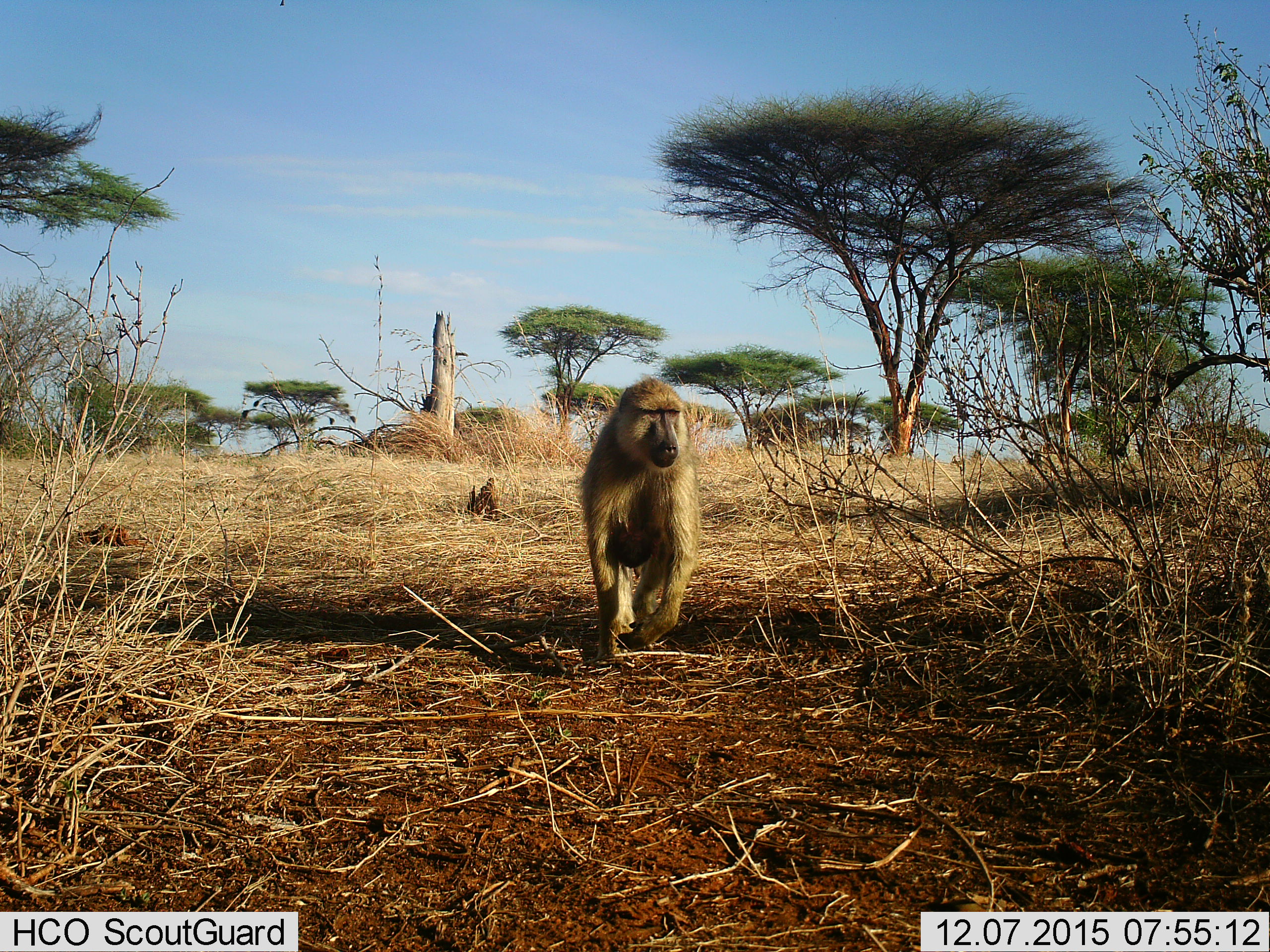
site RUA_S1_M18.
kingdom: Animalia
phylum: Chordata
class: Mammalia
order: Primates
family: Cercopithecidae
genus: Papio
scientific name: Papio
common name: baboon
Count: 1.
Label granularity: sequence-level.